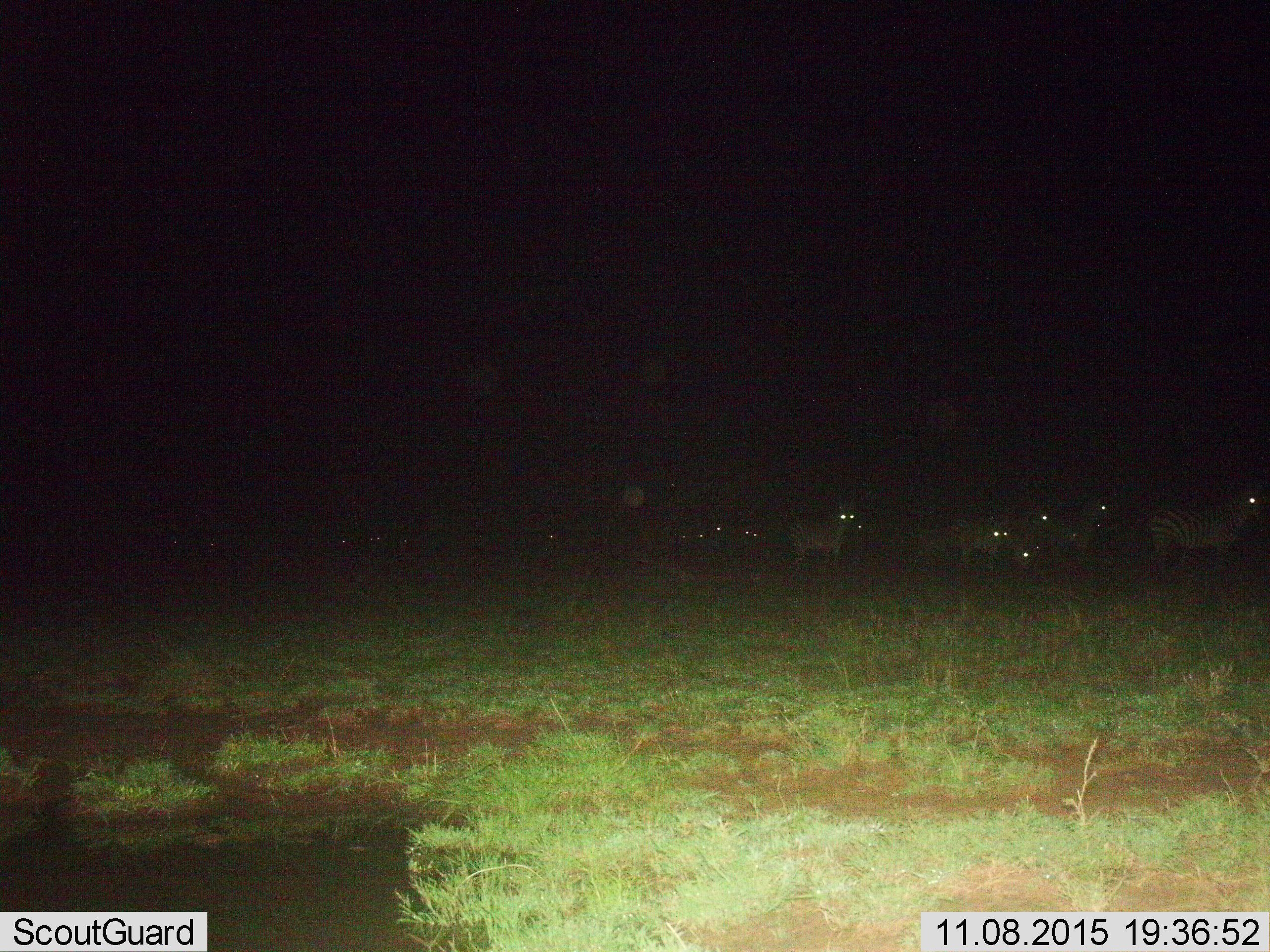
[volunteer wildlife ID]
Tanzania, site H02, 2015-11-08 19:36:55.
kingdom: Animalia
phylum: Chordata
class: Mammalia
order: Perissodactyla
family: Equidae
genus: Equus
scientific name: Equus quagga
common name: plains zebra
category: zebra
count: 11-50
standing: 89%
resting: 0%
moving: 22%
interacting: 0%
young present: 11%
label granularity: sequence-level